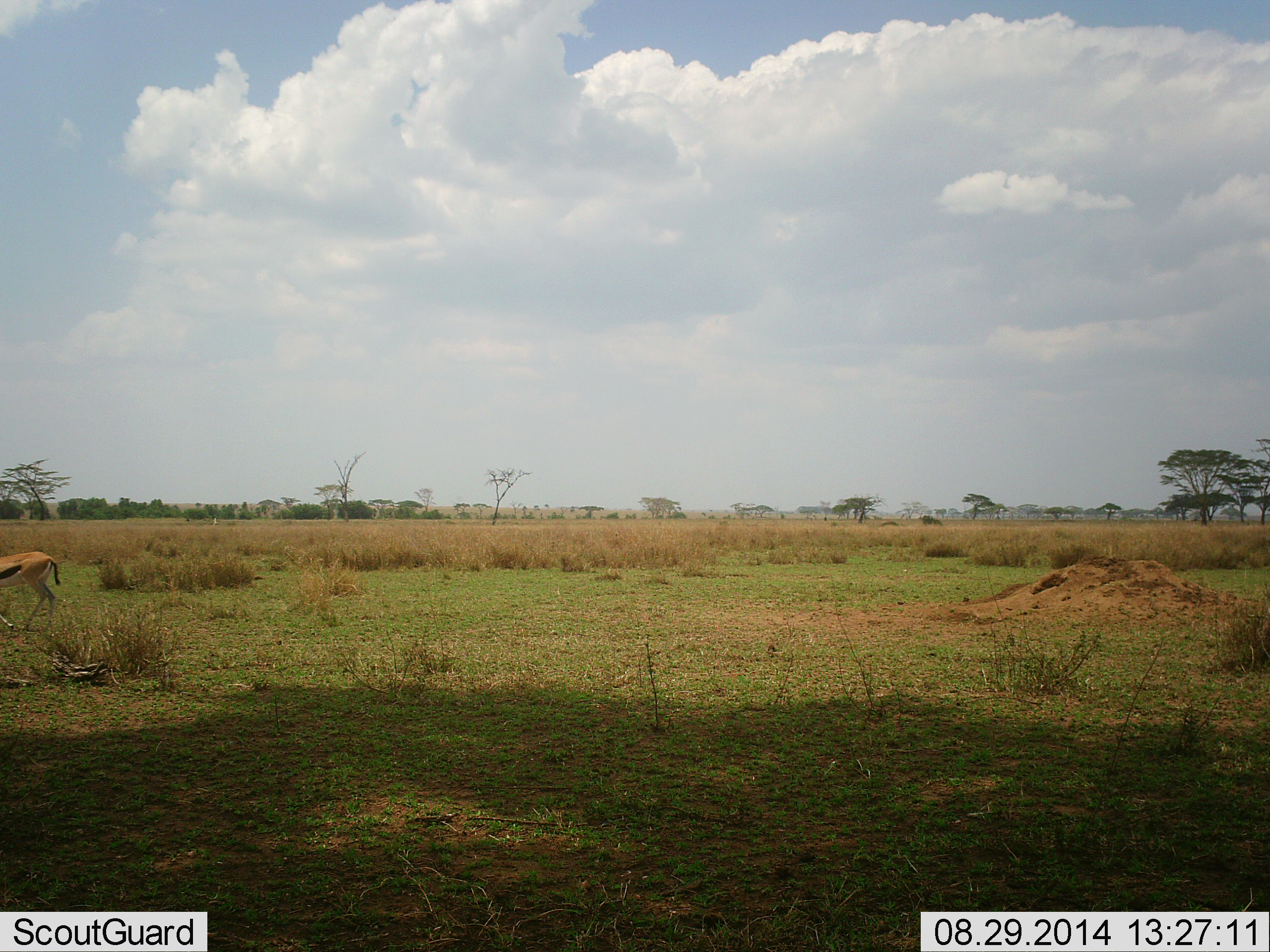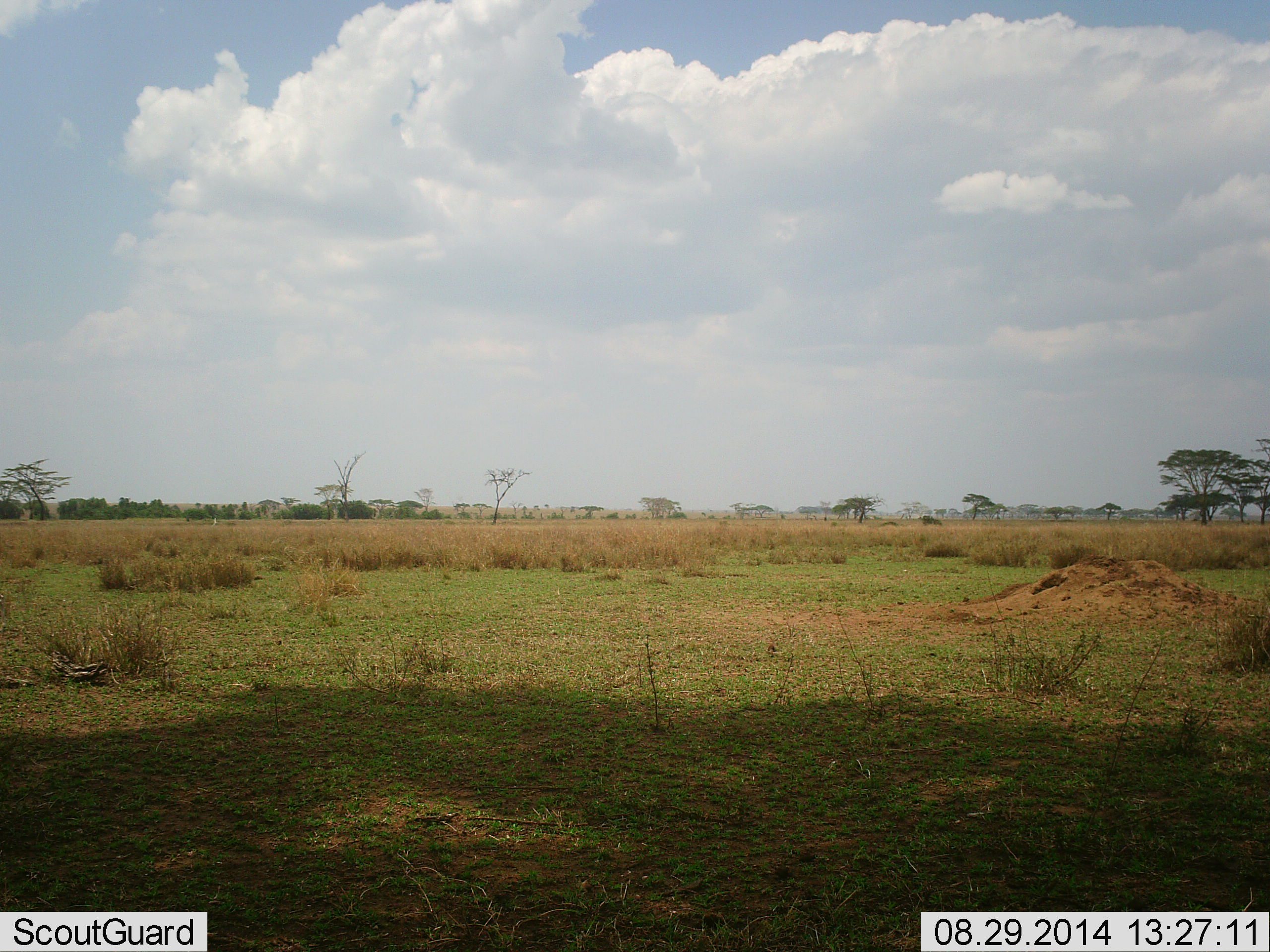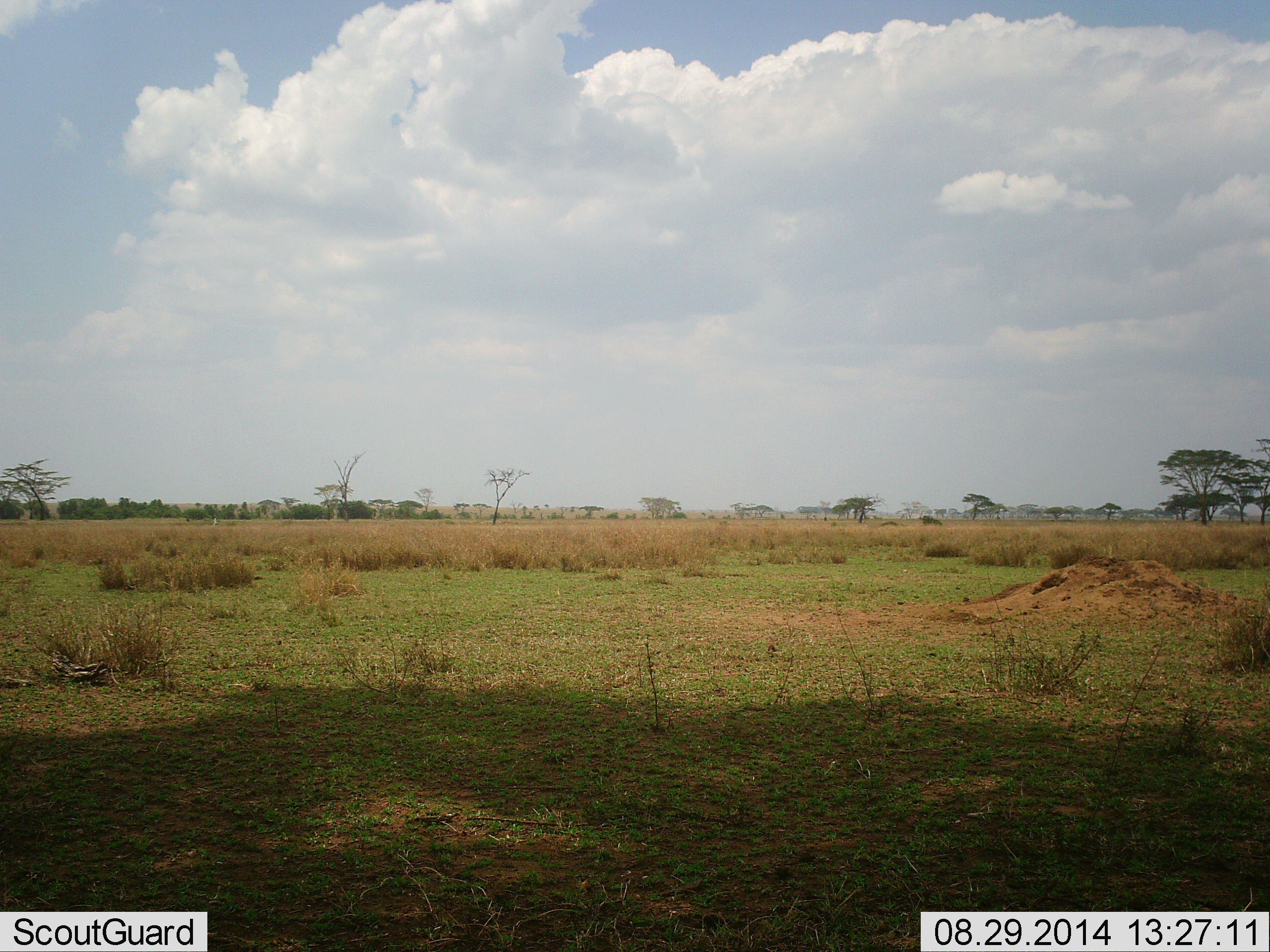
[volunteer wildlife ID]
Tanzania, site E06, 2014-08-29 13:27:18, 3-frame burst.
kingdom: Animalia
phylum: Chordata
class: Mammalia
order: Artiodactyla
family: Bovidae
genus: Eudorcas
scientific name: Eudorcas thomsonii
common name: thomson's gazelle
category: gazellethomsons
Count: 1.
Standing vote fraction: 0%.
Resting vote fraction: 0%.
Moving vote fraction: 100%.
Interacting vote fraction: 0%.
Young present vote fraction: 0%.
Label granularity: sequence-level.